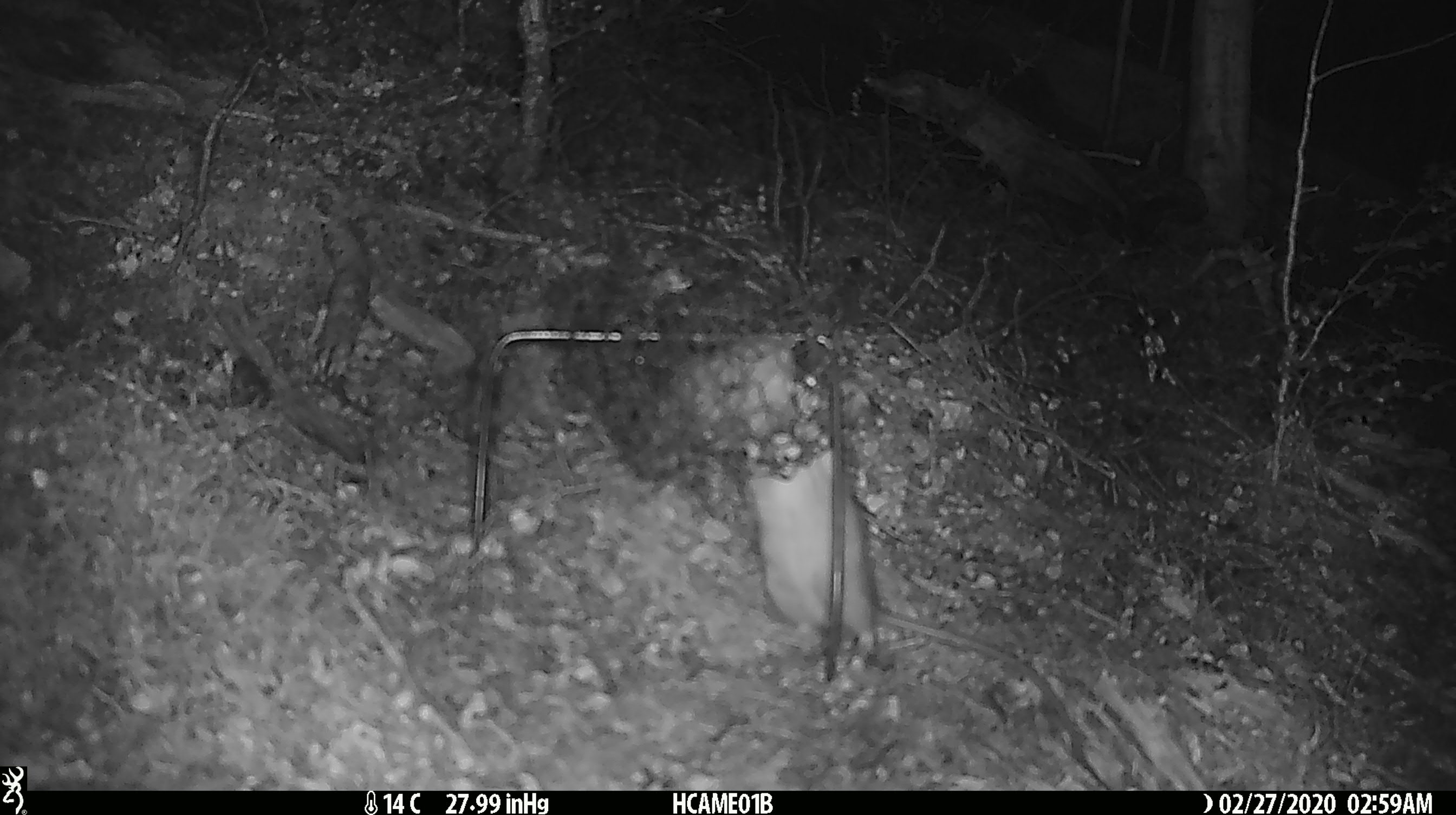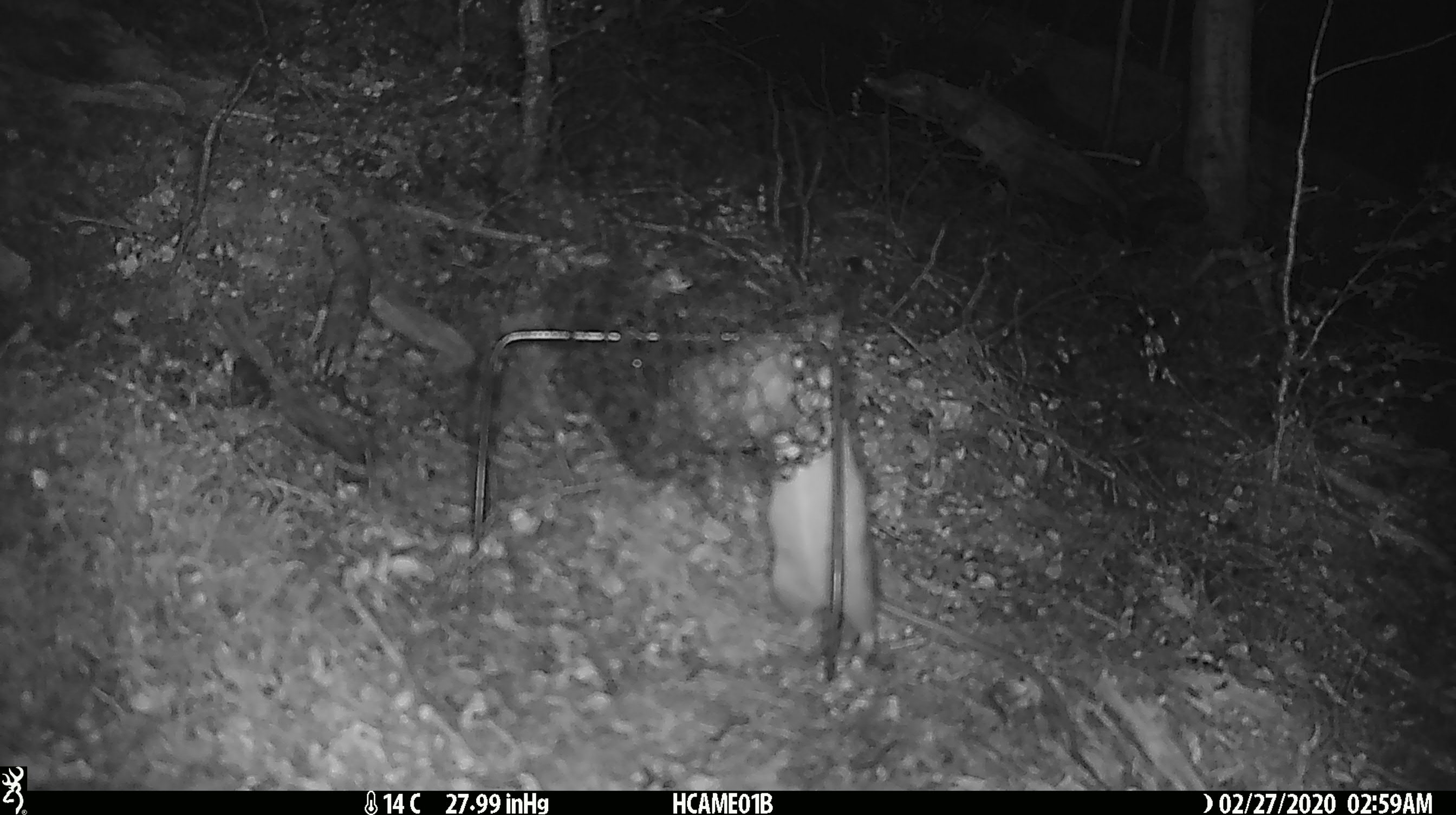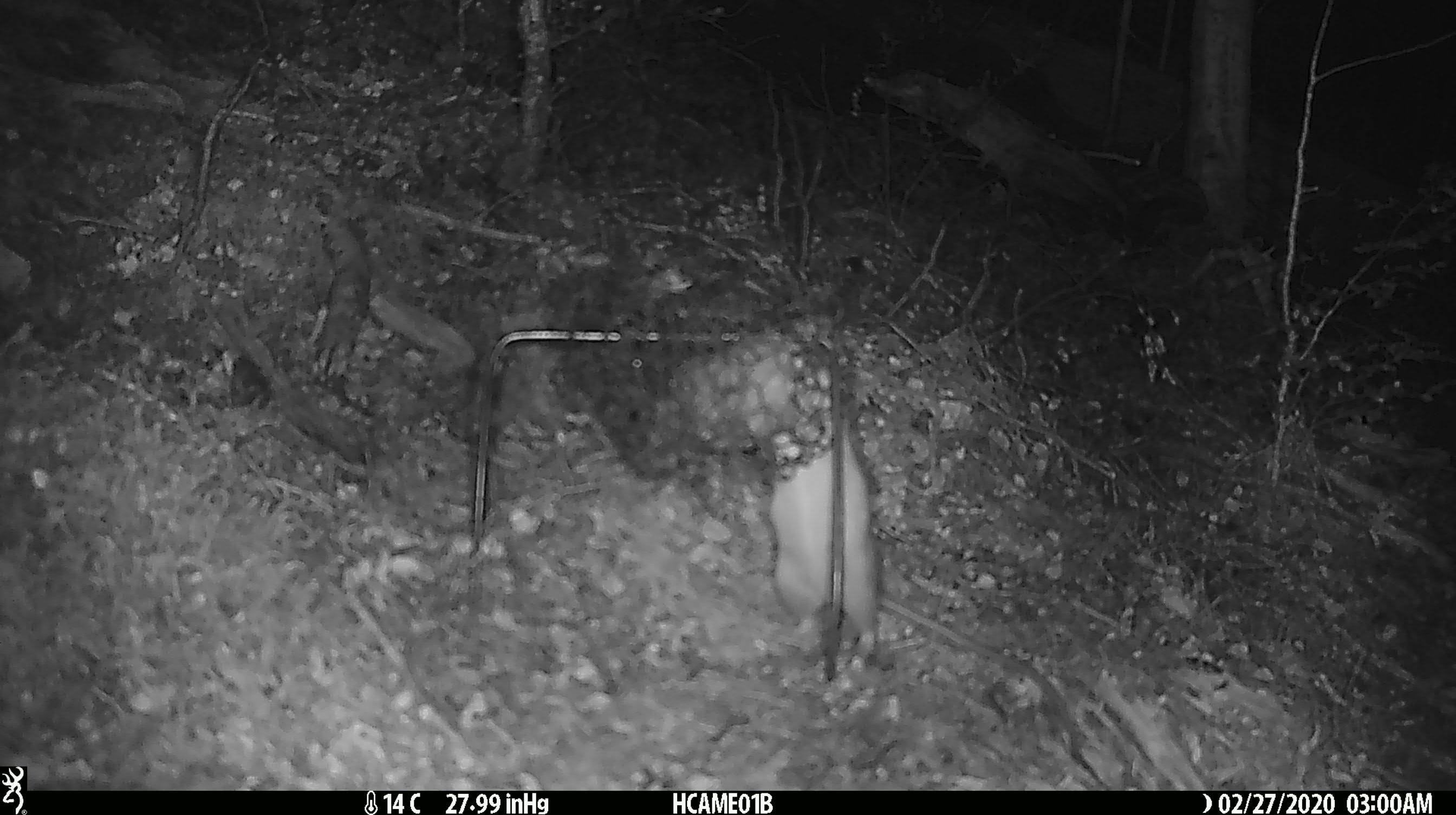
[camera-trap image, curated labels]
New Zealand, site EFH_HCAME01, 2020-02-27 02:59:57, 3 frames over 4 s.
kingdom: Animalia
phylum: Chordata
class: Mammalia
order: Rodentia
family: Muridae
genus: Rattus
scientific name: Rattus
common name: rat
Rat (Rattus).